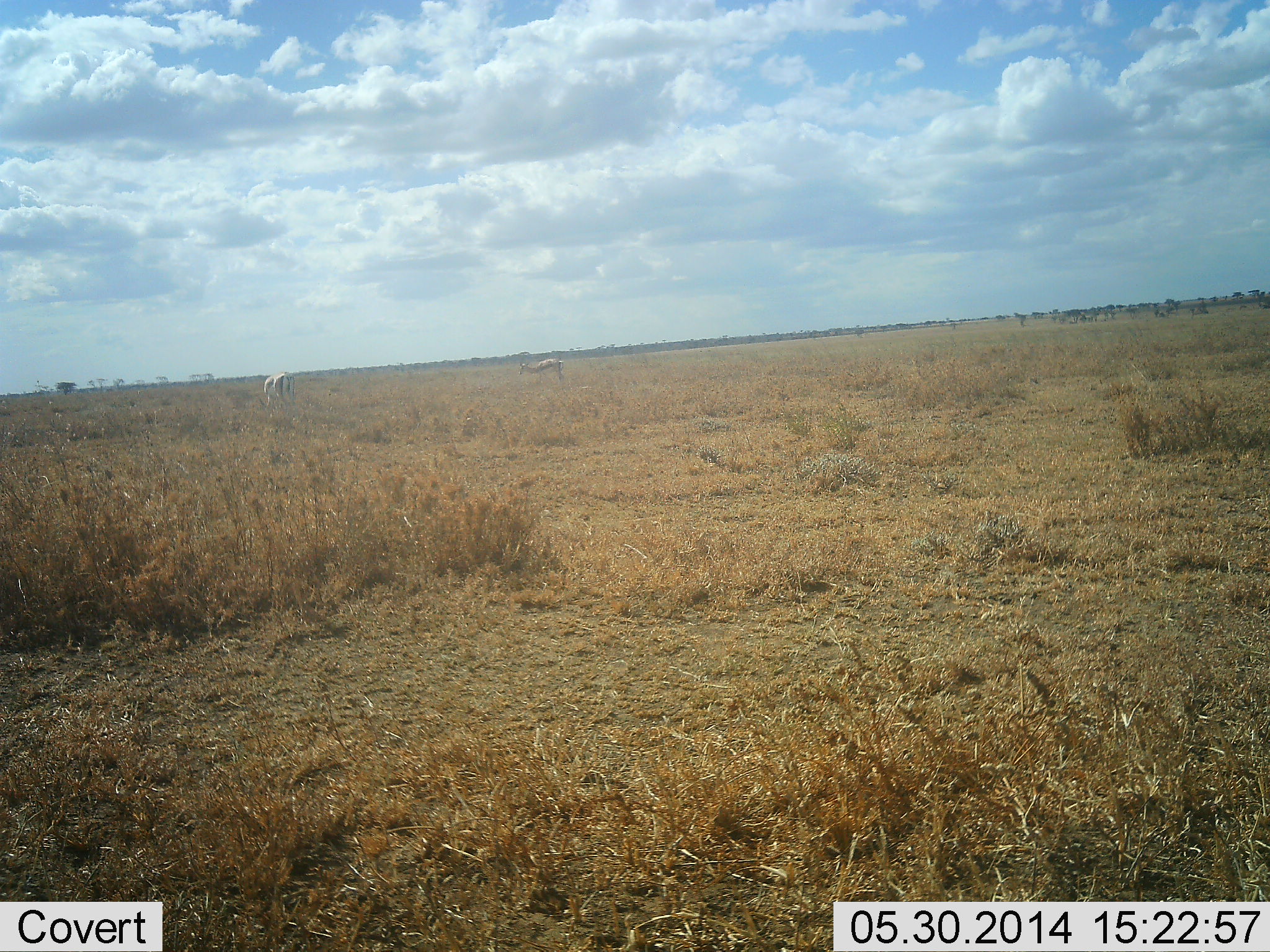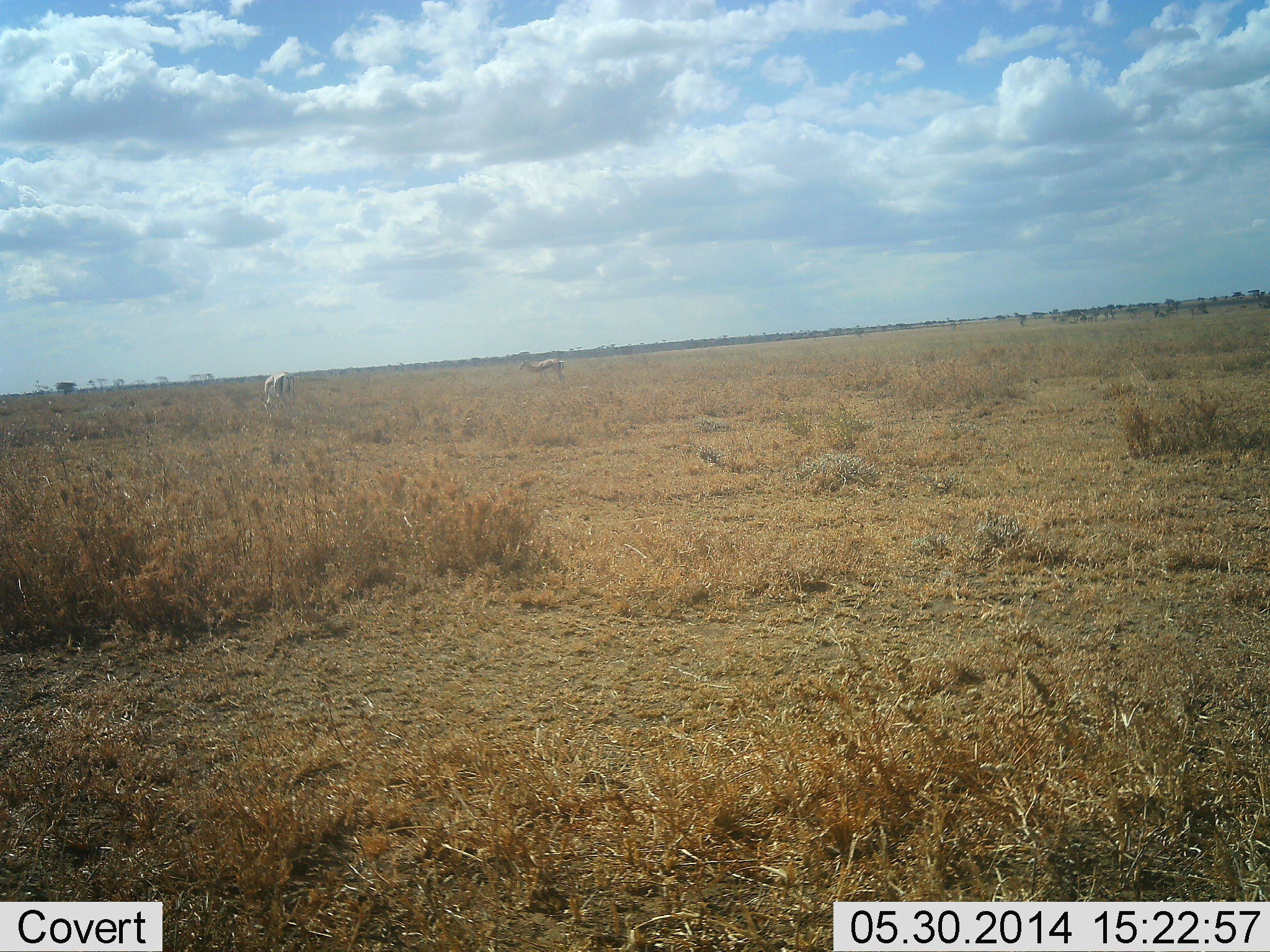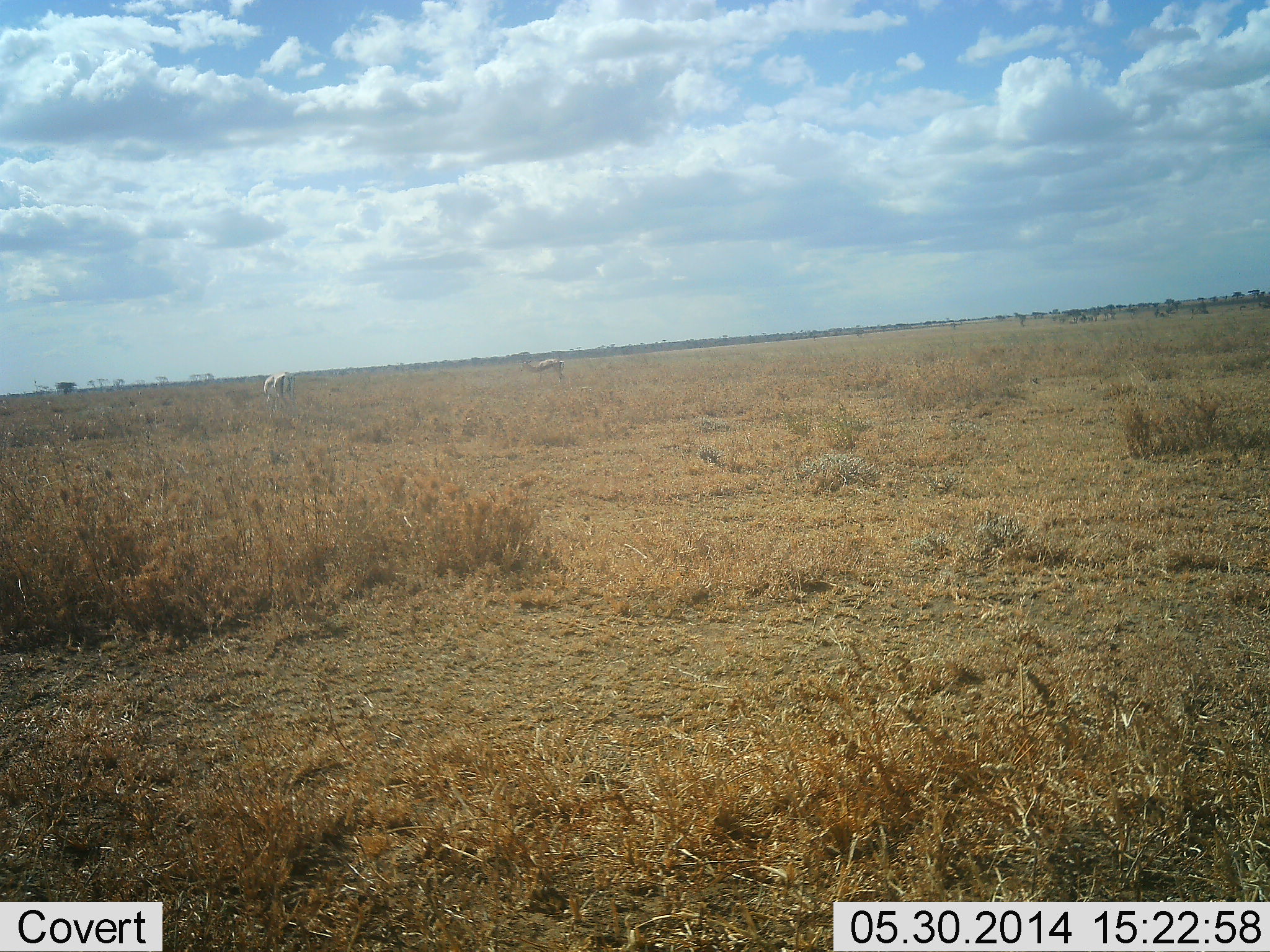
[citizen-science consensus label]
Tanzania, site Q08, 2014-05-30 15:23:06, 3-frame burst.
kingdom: Animalia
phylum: Chordata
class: Mammalia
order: Artiodactyla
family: Bovidae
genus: Eudorcas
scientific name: Eudorcas thomsonii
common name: thomson's gazelle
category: gazellethomsons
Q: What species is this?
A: Gazellethomsons (thomson's gazelle) (Eudorcas thomsonii).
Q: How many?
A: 2.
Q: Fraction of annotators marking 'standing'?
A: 91%.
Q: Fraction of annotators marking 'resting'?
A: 0%.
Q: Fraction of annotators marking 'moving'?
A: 0%.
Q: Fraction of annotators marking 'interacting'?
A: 0%.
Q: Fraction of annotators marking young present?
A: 0%.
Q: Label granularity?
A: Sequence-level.